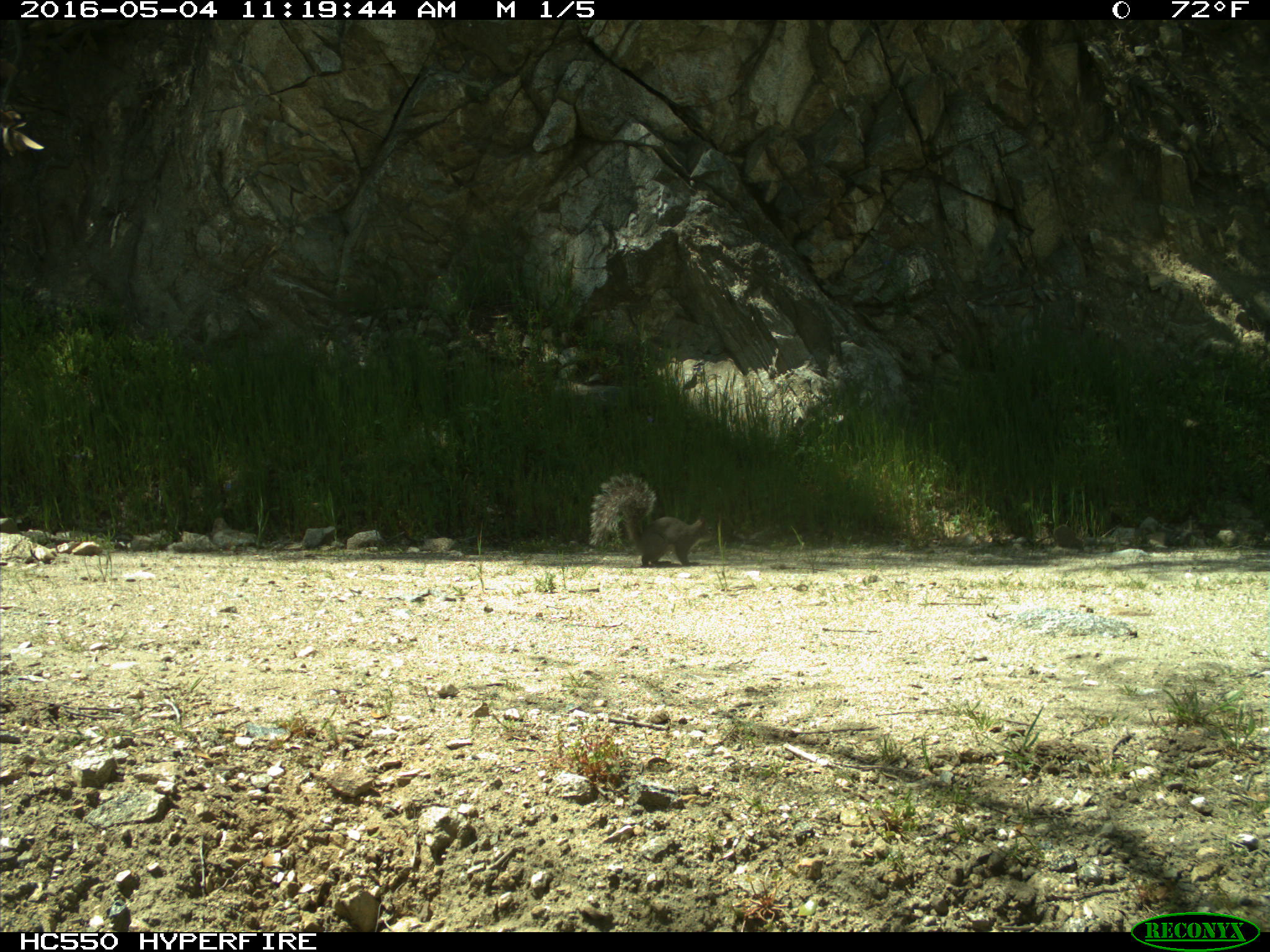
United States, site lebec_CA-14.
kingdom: Animalia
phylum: Chordata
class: Mammalia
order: Rodentia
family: Sciuridae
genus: Sciurus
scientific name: Sciurus carolinensis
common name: eastern gray squirrel